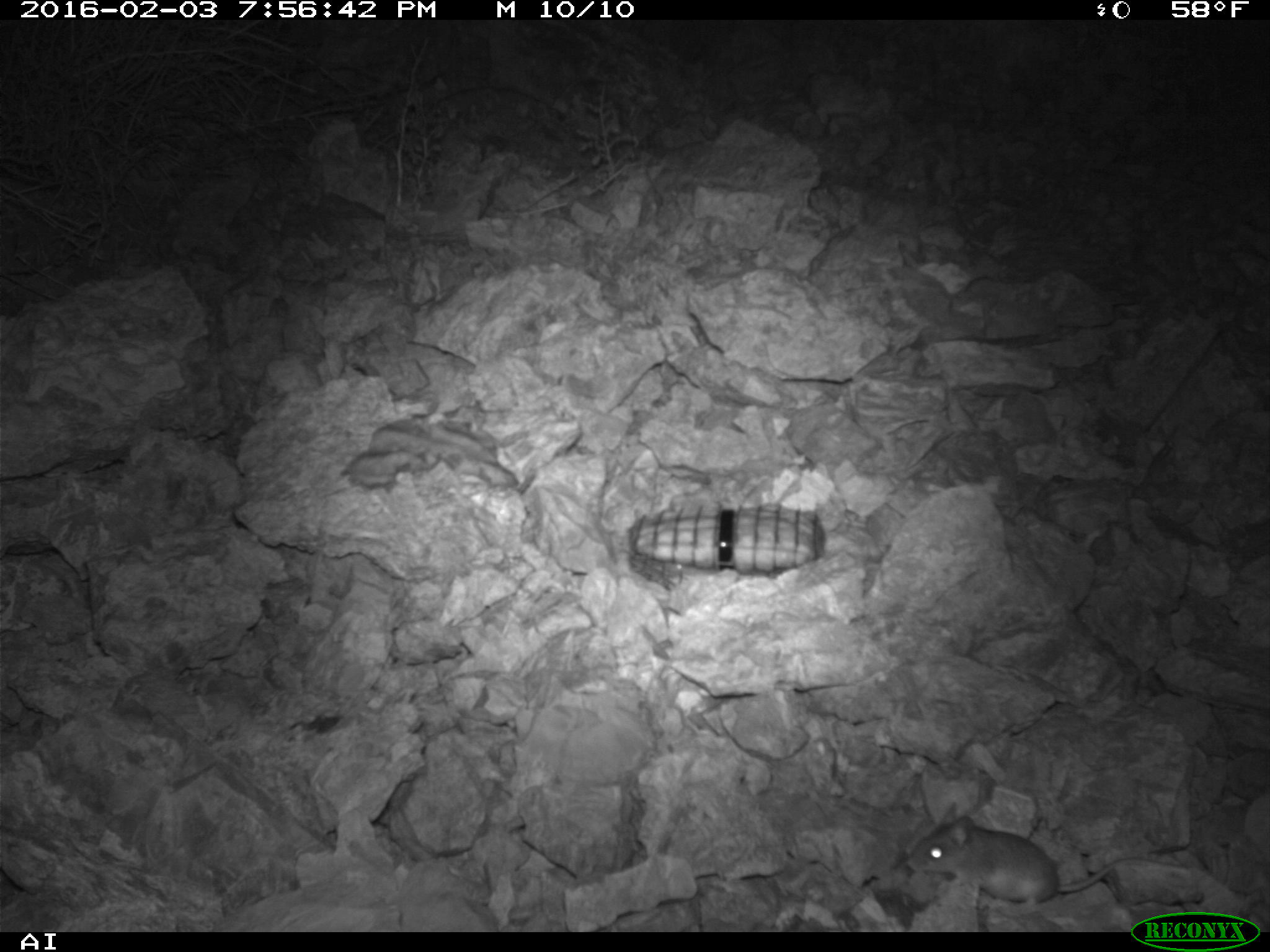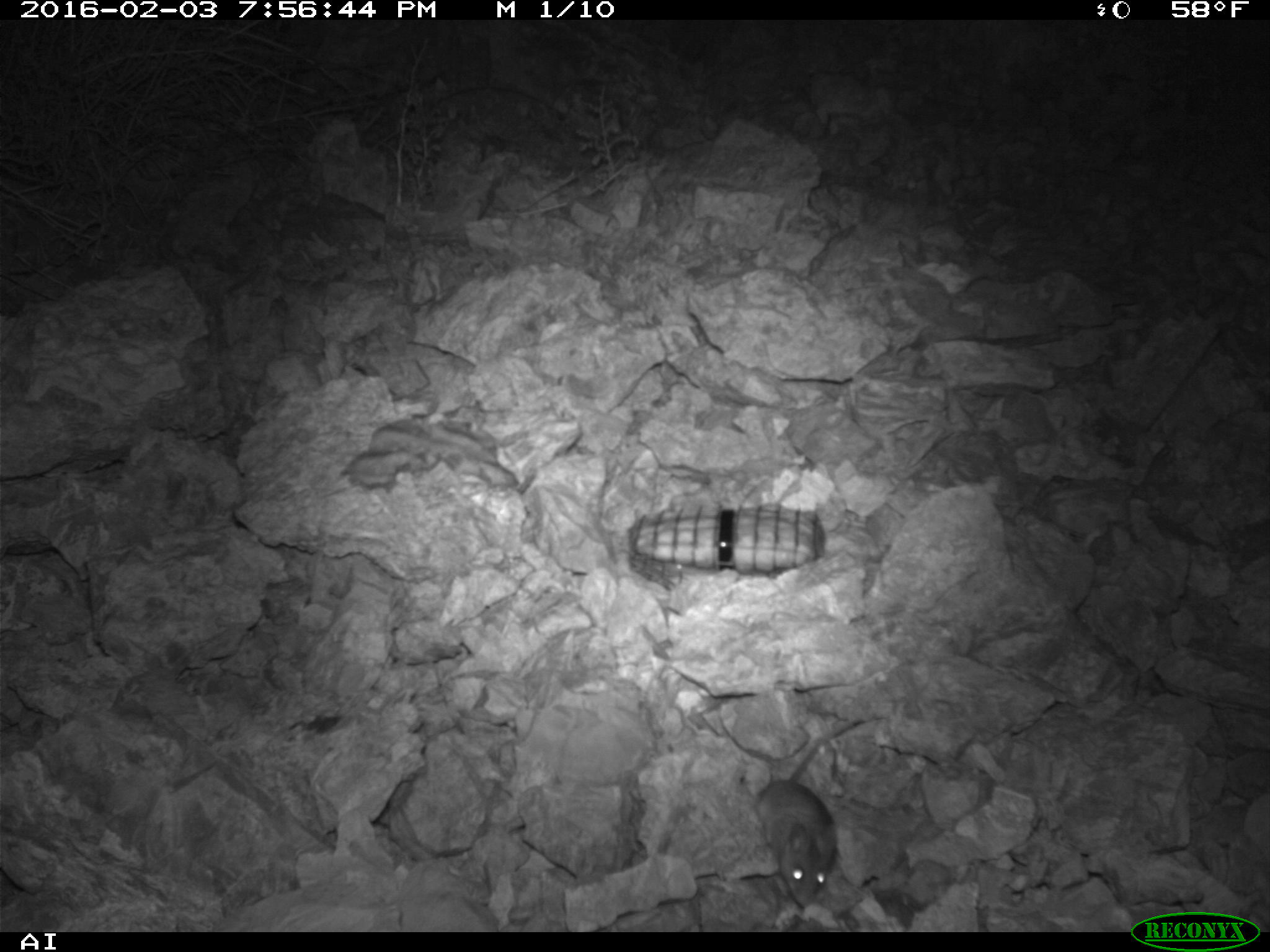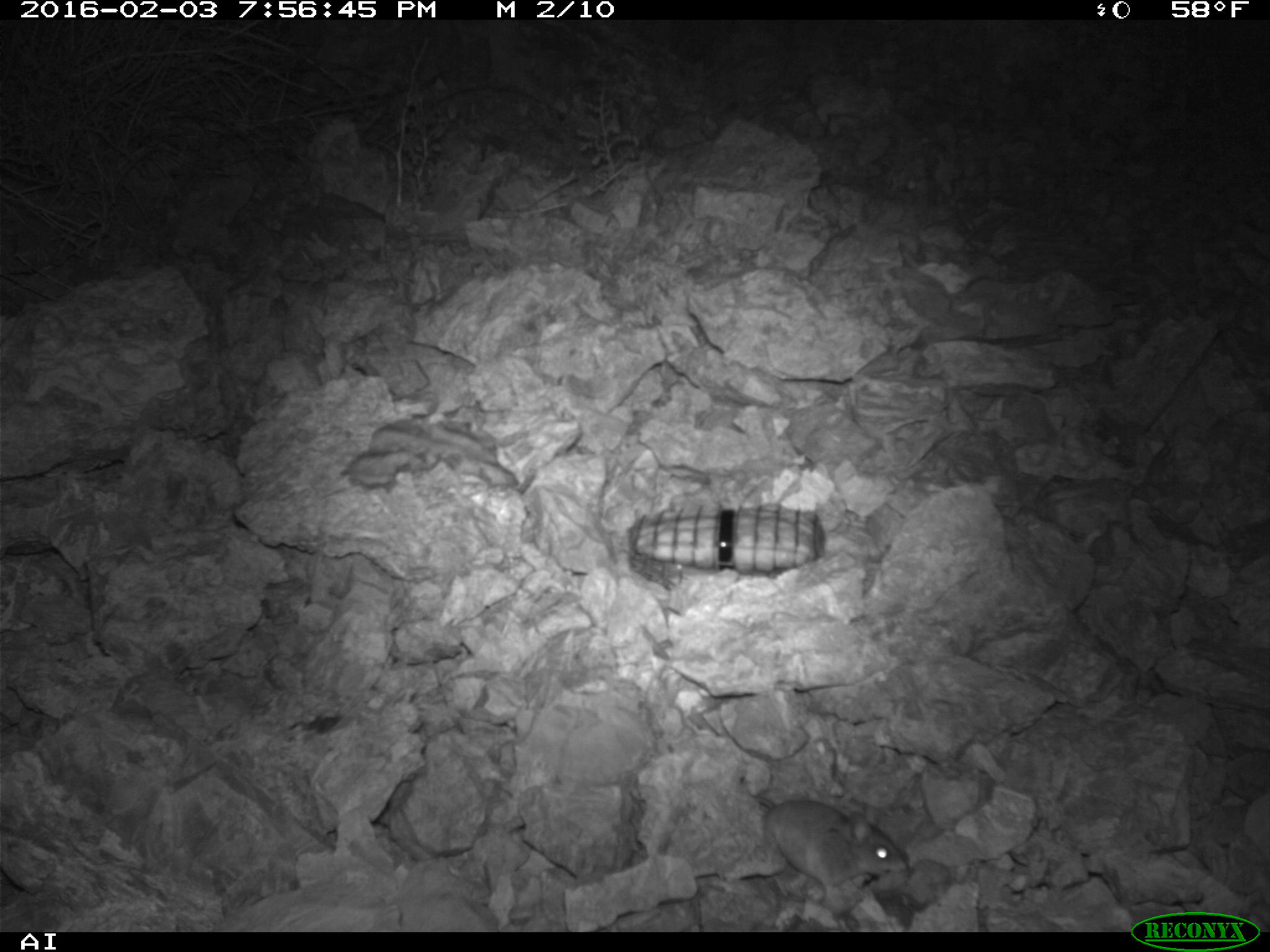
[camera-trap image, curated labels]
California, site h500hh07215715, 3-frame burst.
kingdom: Animalia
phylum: Chordata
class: Mammalia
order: Rodentia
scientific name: Rodentia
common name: rodent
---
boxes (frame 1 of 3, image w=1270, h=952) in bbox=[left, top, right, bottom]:
rodent: bbox=[904, 801, 1190, 908]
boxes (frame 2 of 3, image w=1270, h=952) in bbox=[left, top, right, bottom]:
rodent: bbox=[745, 718, 864, 906]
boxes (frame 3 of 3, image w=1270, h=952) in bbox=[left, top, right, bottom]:
rodent: bbox=[736, 775, 908, 899]